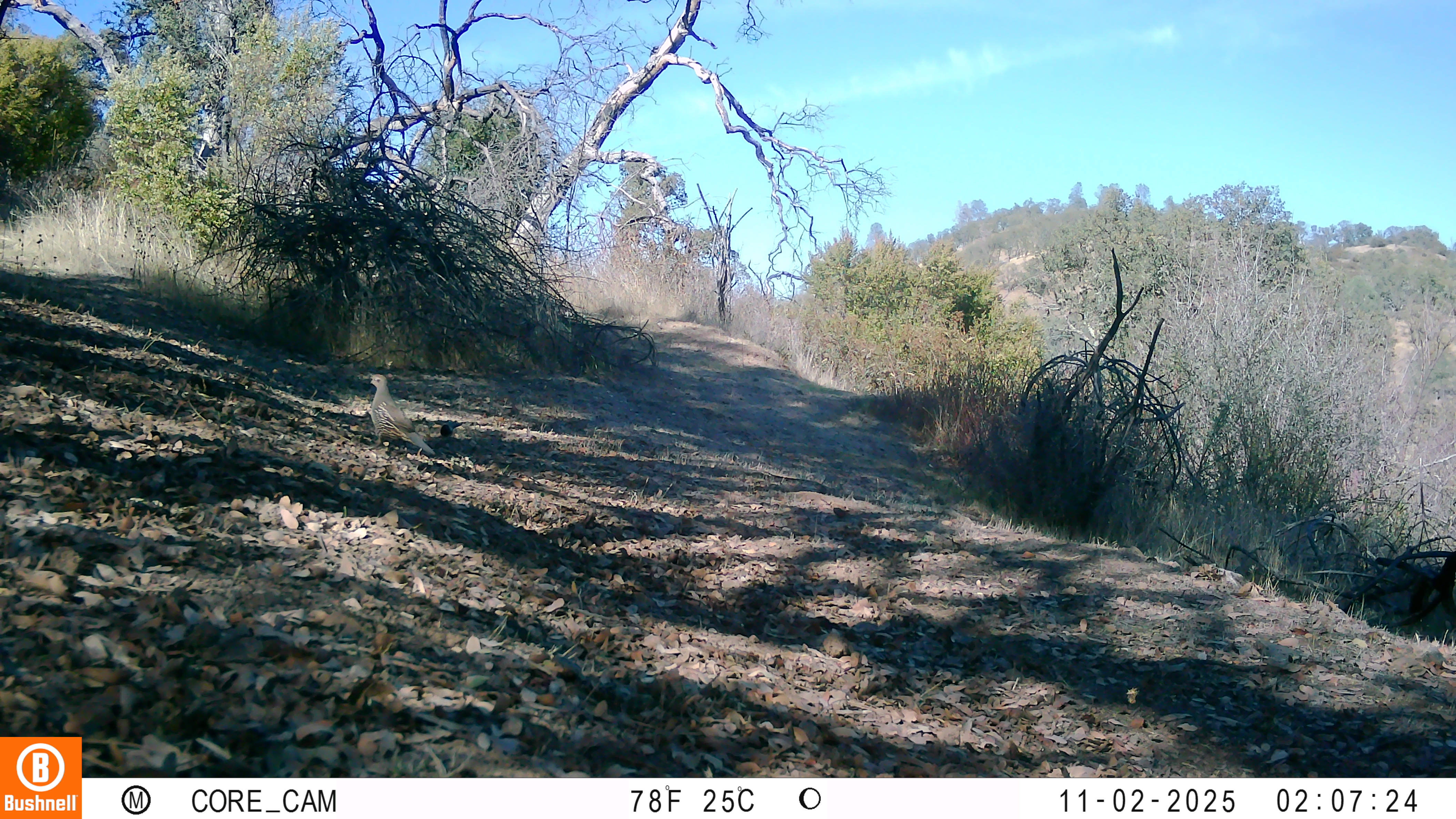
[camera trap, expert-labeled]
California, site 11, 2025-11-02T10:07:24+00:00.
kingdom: Animalia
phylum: Chordata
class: Aves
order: Galliformes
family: Odontophoridae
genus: Callipepla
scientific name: Callipepla californica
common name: california quail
California quail (Callipepla californica).